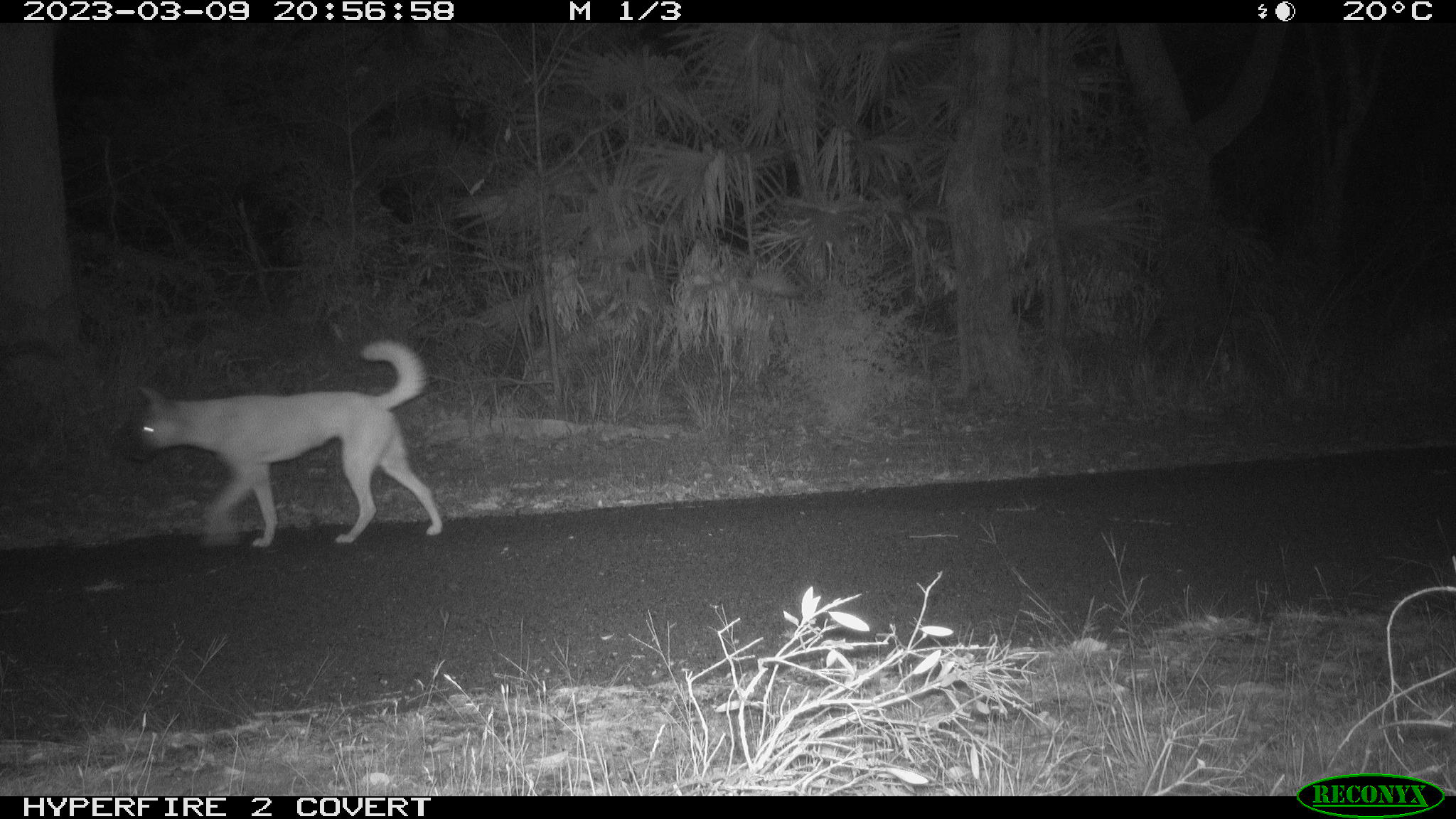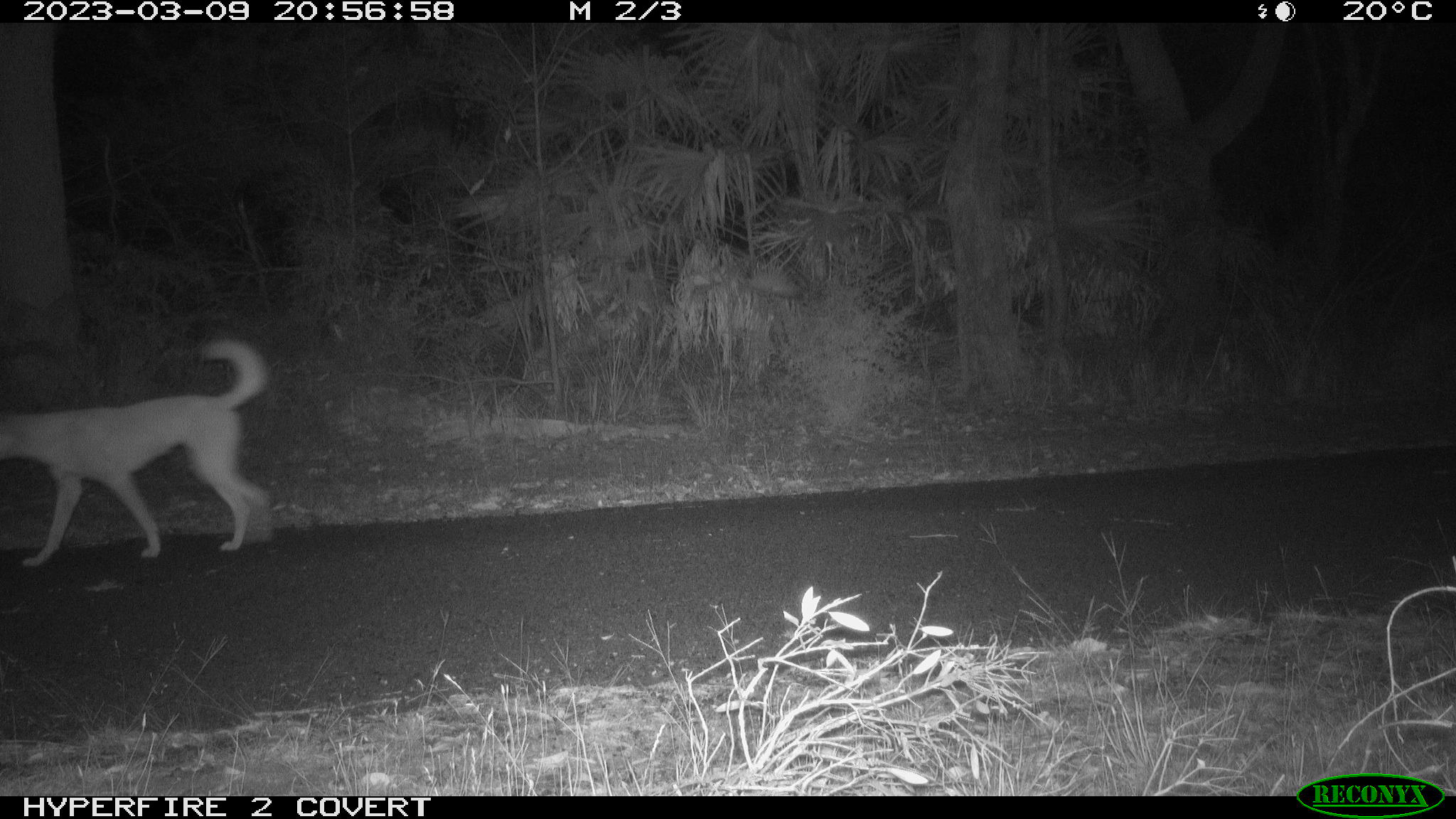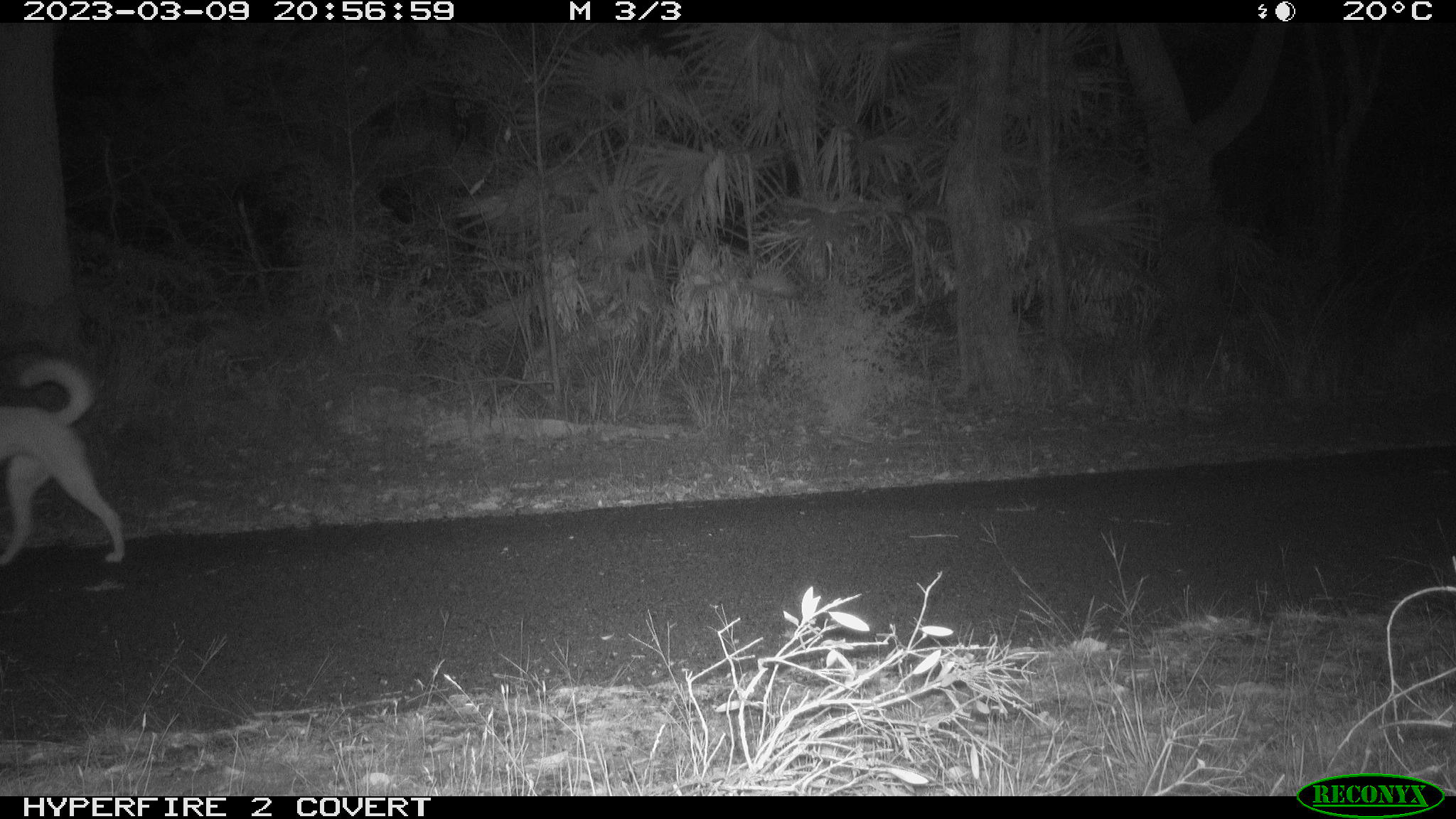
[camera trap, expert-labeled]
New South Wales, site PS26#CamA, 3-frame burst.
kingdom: Animalia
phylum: Chordata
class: Mammalia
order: Carnivora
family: Canidae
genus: Canis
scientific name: Canis familiaris dingo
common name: dingo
Dingo (Canis familiaris dingo).